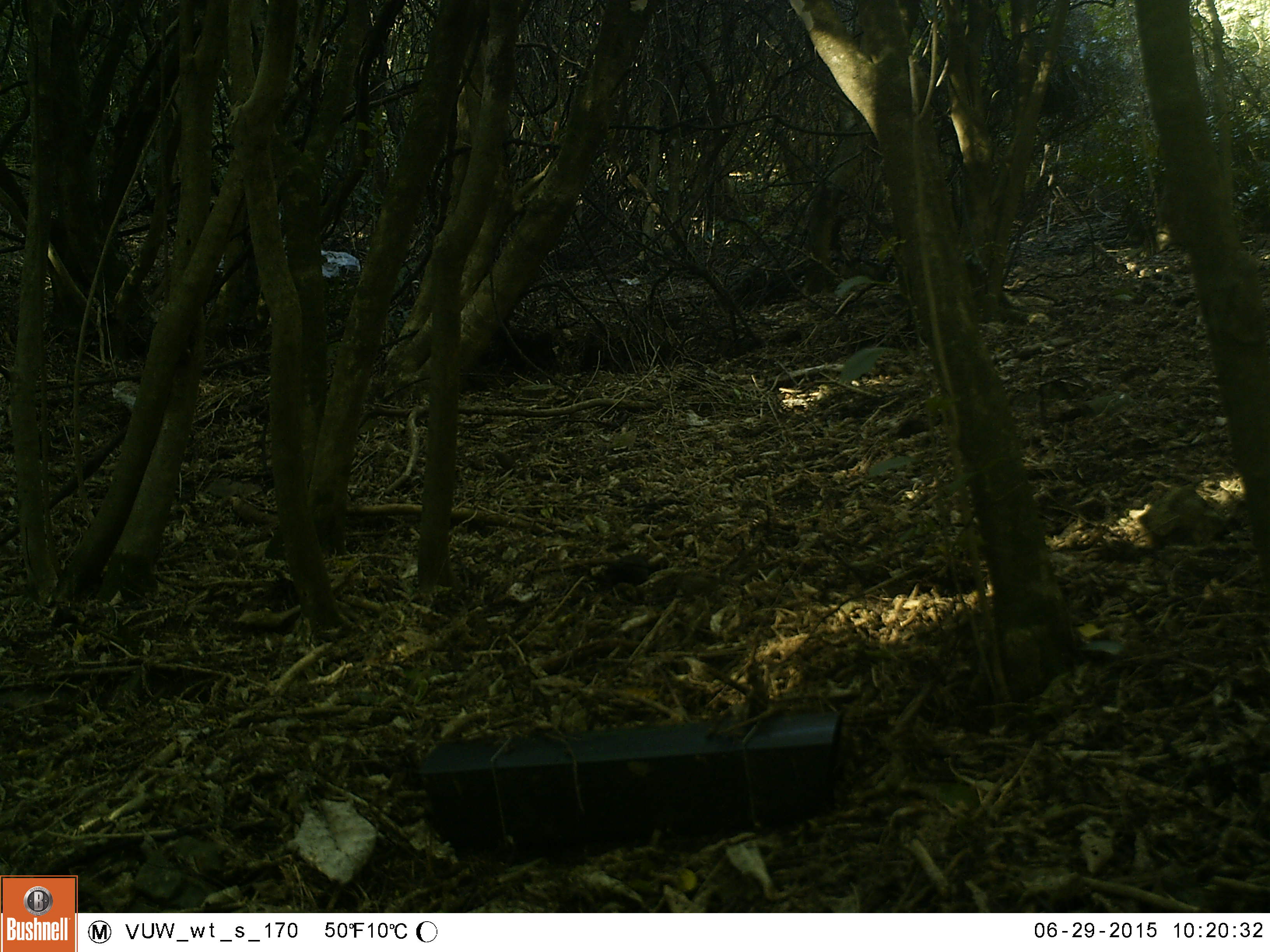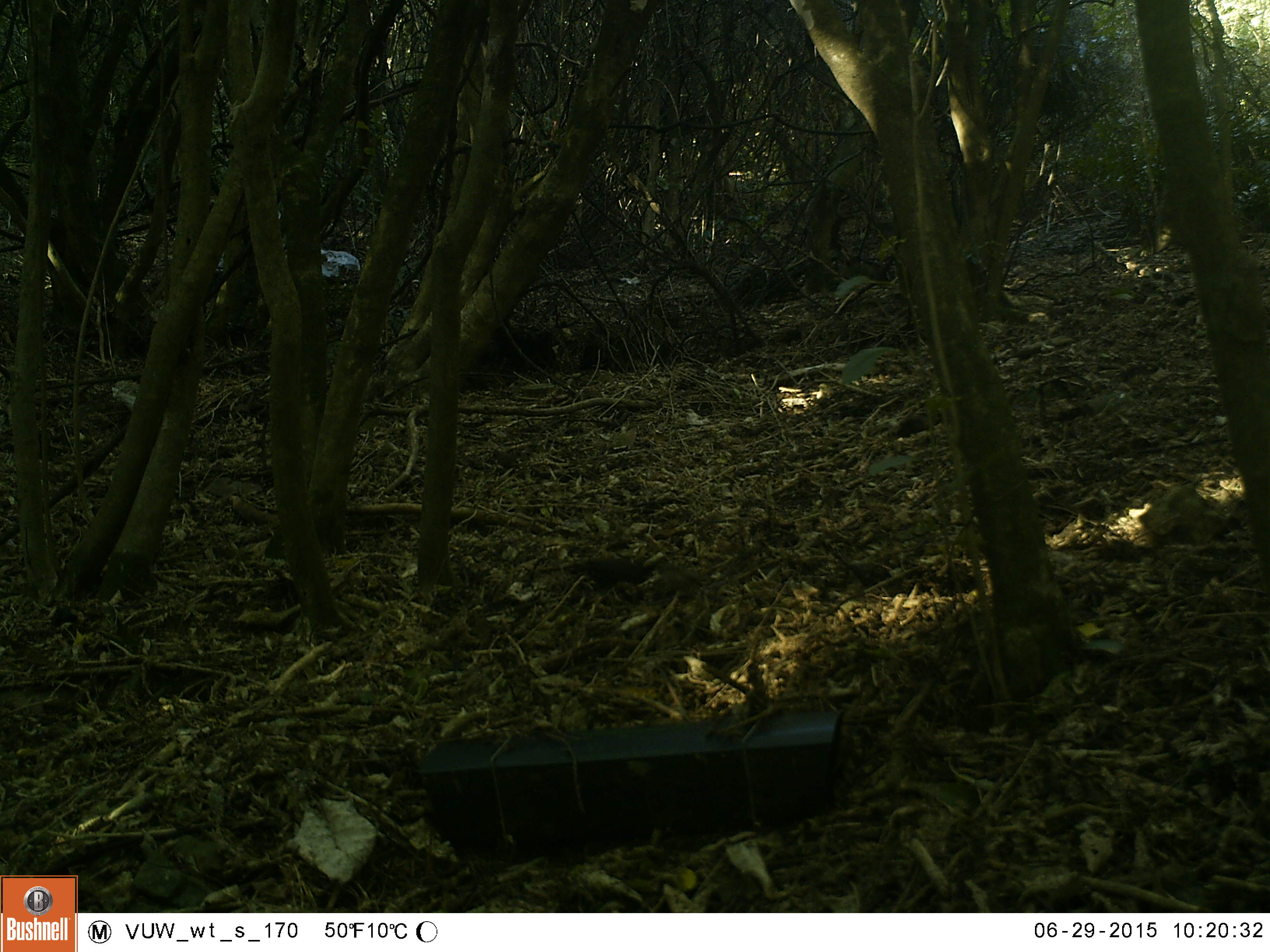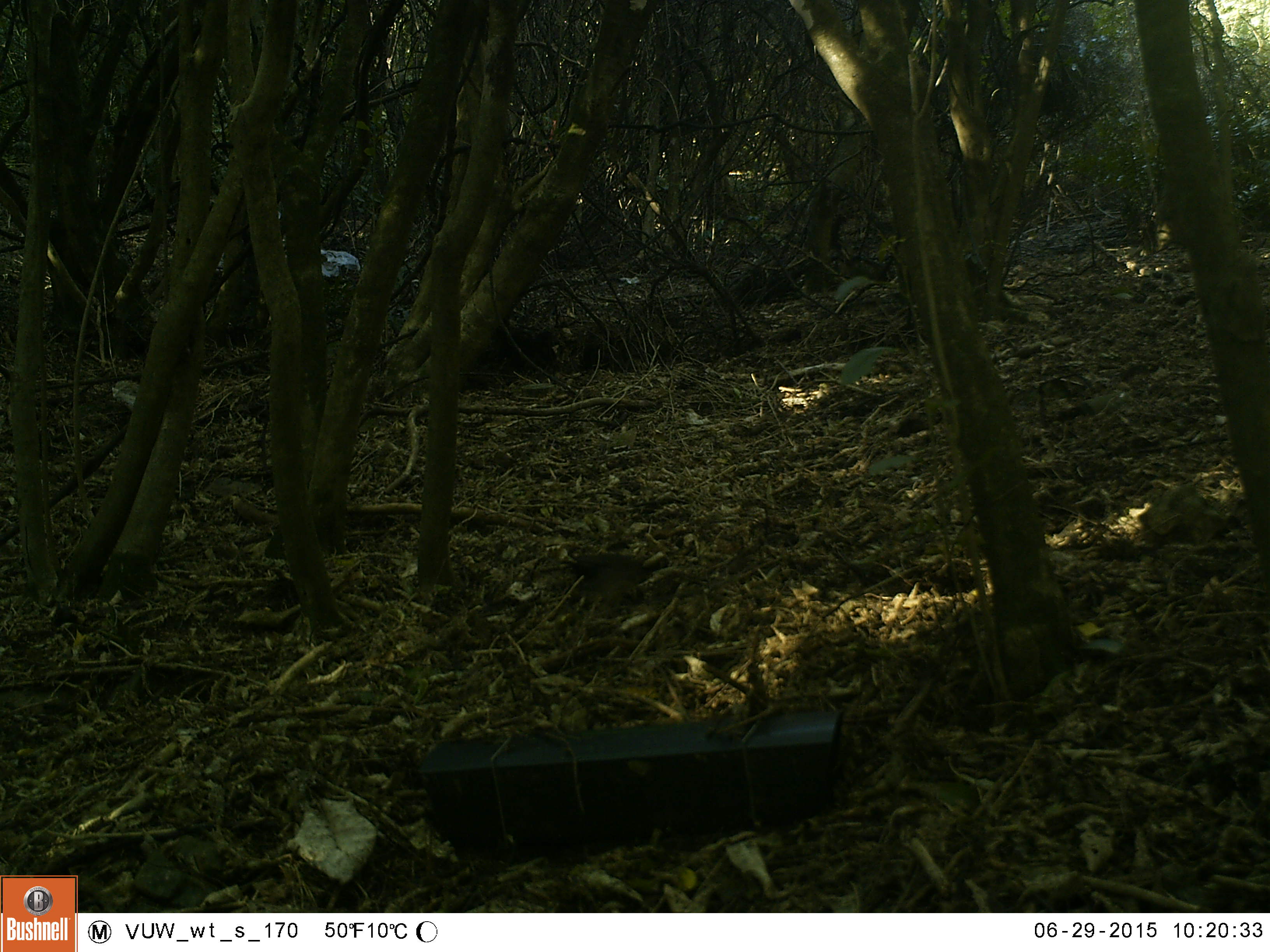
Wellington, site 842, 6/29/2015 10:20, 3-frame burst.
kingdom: Animalia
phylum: Chordata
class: Aves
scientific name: Aves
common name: bird